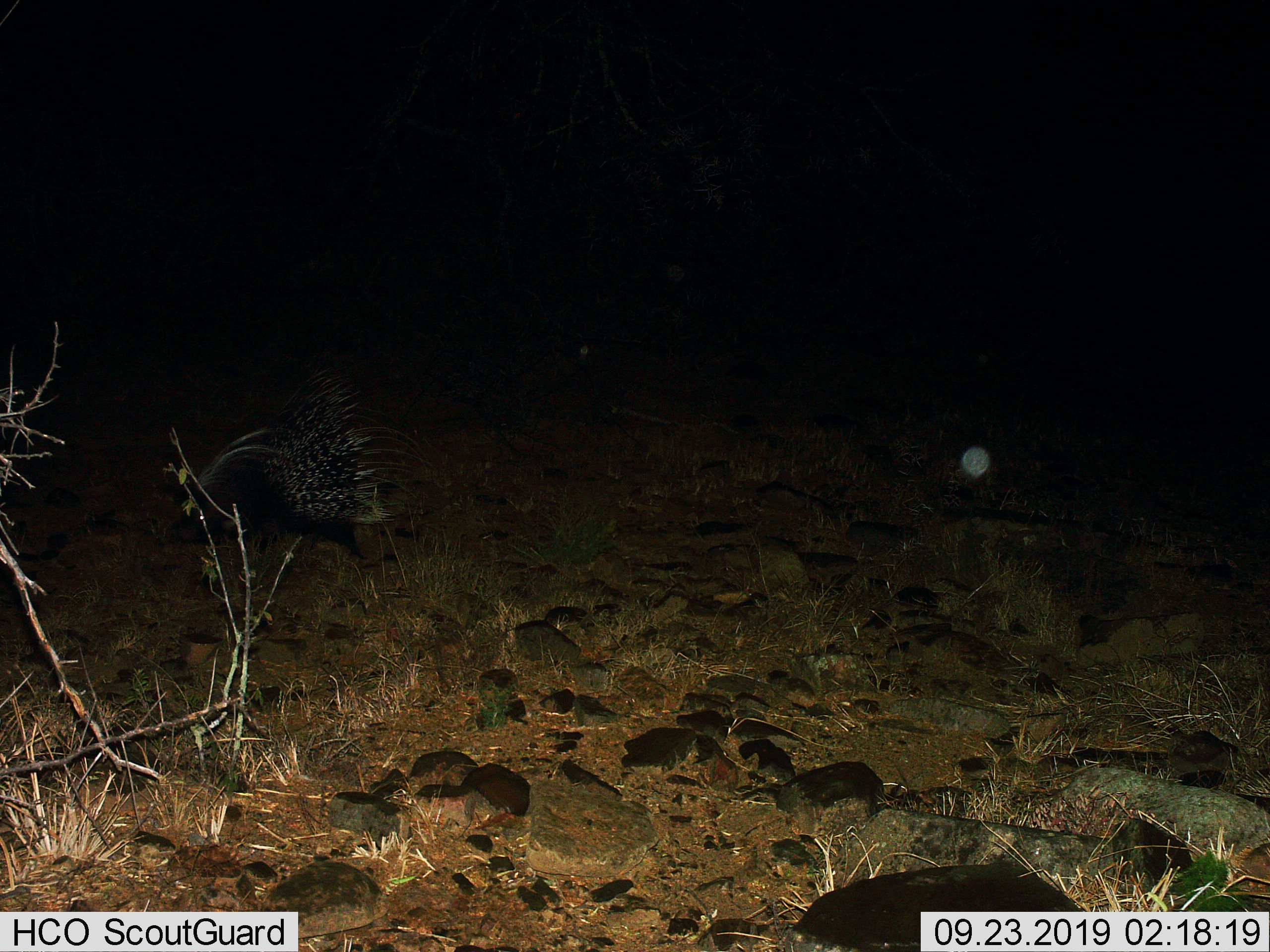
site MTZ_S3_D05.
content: unidentified animal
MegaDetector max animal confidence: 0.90